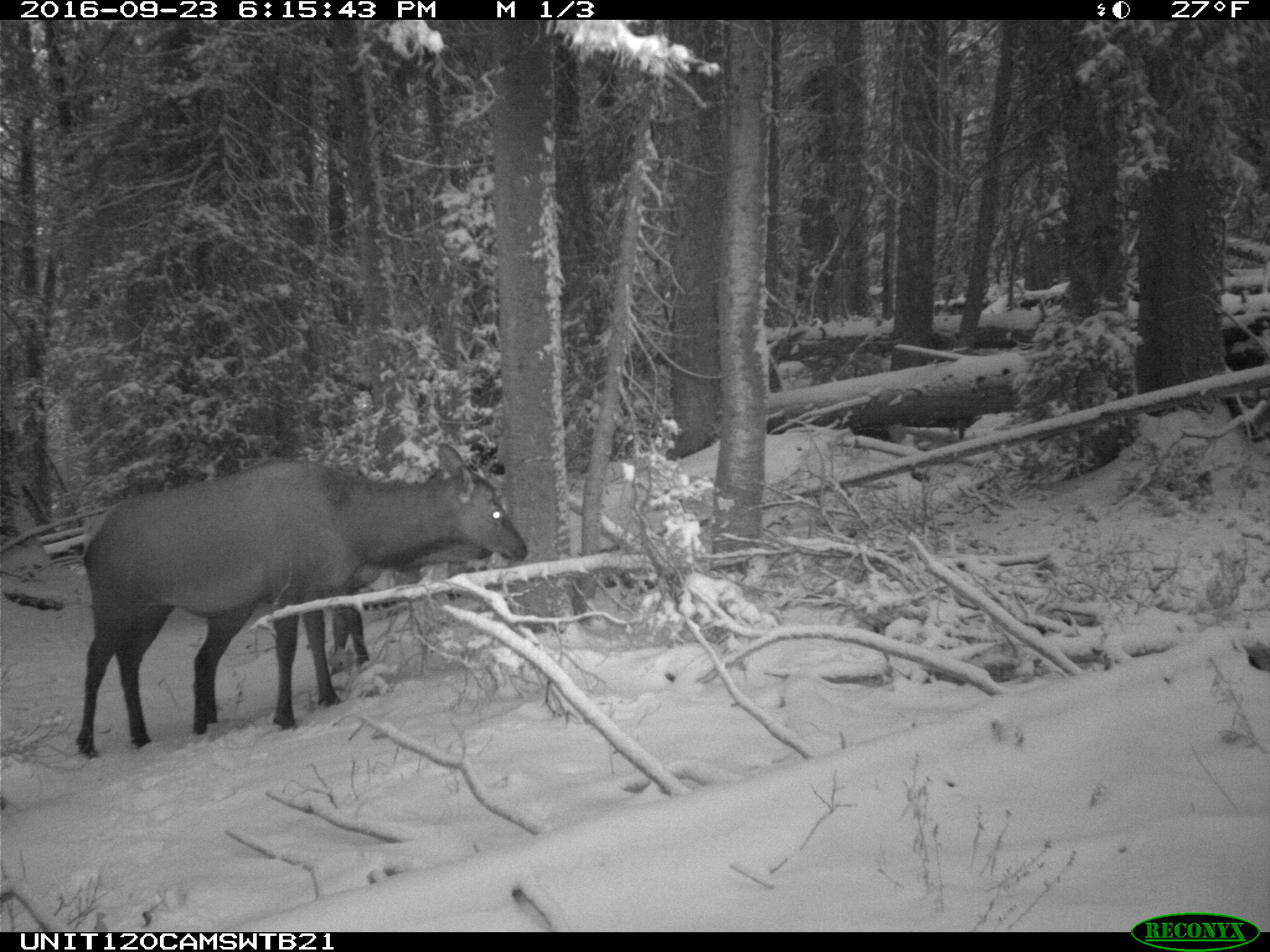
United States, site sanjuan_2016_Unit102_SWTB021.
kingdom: Animalia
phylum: Chordata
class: Mammalia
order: Artiodactyla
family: Cervidae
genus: Cervus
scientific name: Cervus elaphus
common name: red deer